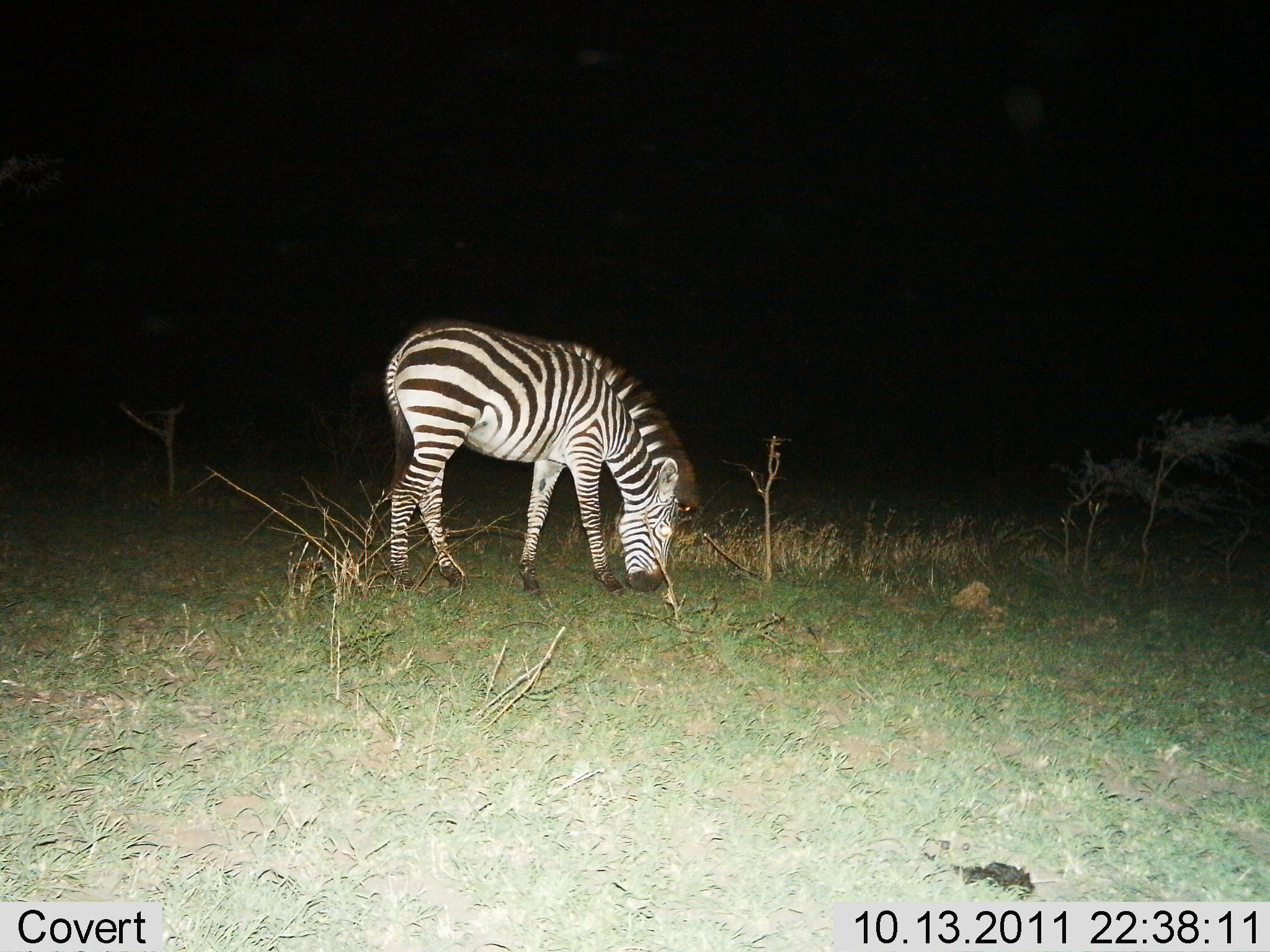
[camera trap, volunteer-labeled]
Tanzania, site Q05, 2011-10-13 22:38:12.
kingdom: Animalia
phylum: Chordata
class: Mammalia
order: Perissodactyla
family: Equidae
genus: Equus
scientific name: Equus quagga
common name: plains zebra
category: zebra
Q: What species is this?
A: Zebra (plains zebra) (Equus quagga).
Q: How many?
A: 1.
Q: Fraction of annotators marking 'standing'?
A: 31%.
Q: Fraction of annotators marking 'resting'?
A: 0%.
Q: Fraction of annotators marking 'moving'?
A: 0%.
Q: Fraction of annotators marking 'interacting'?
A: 0%.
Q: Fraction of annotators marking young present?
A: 0%.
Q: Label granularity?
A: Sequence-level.